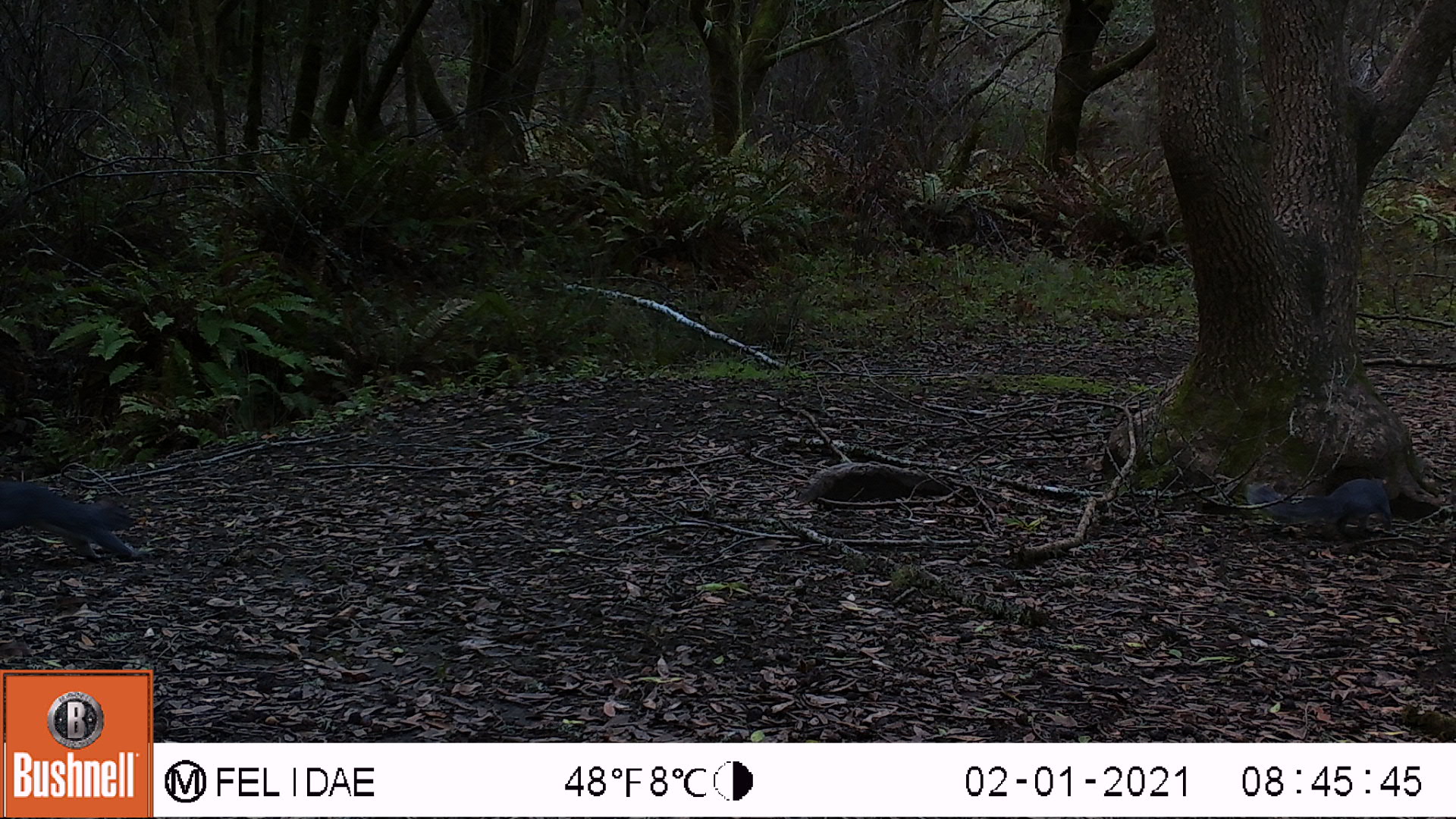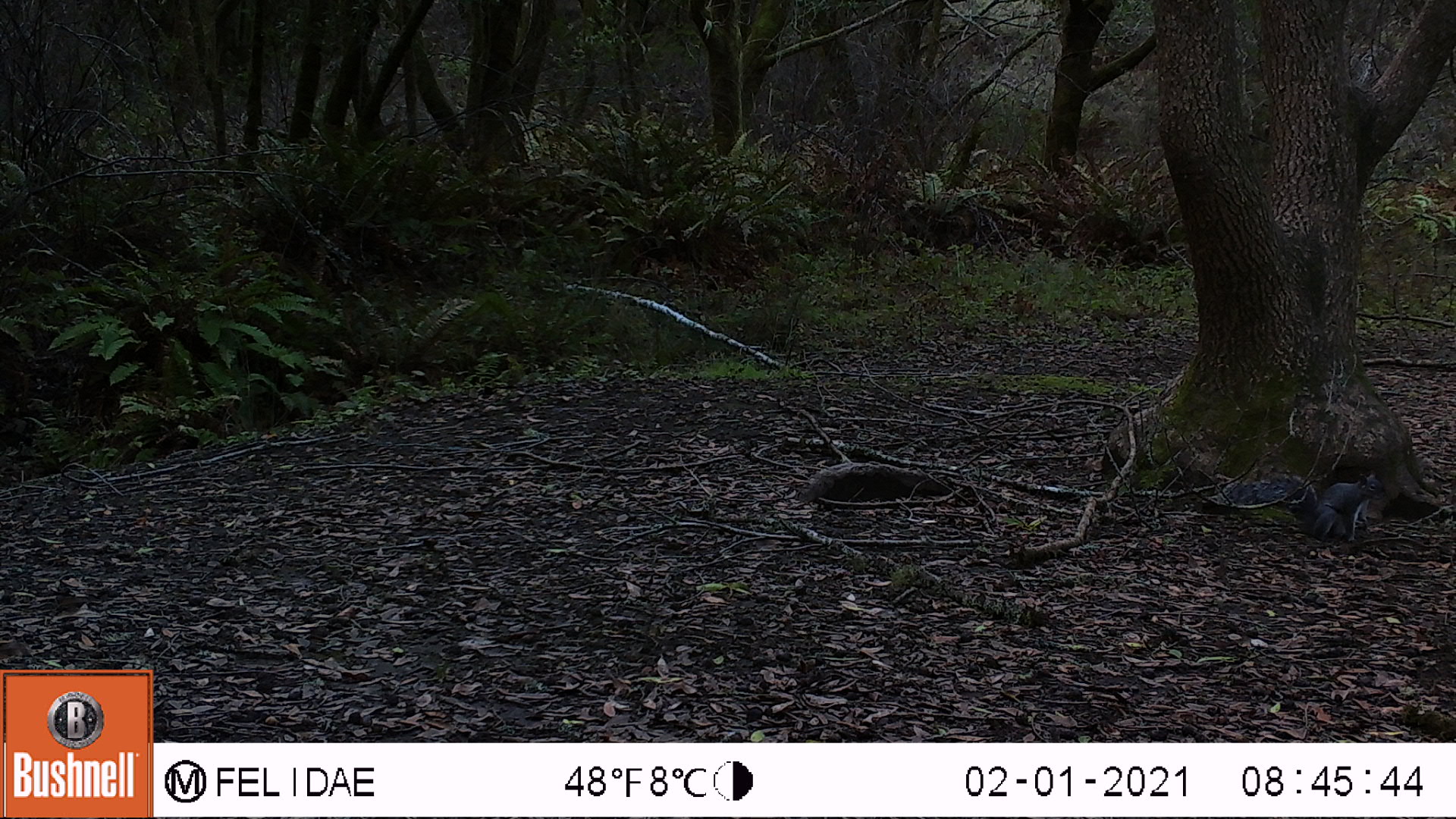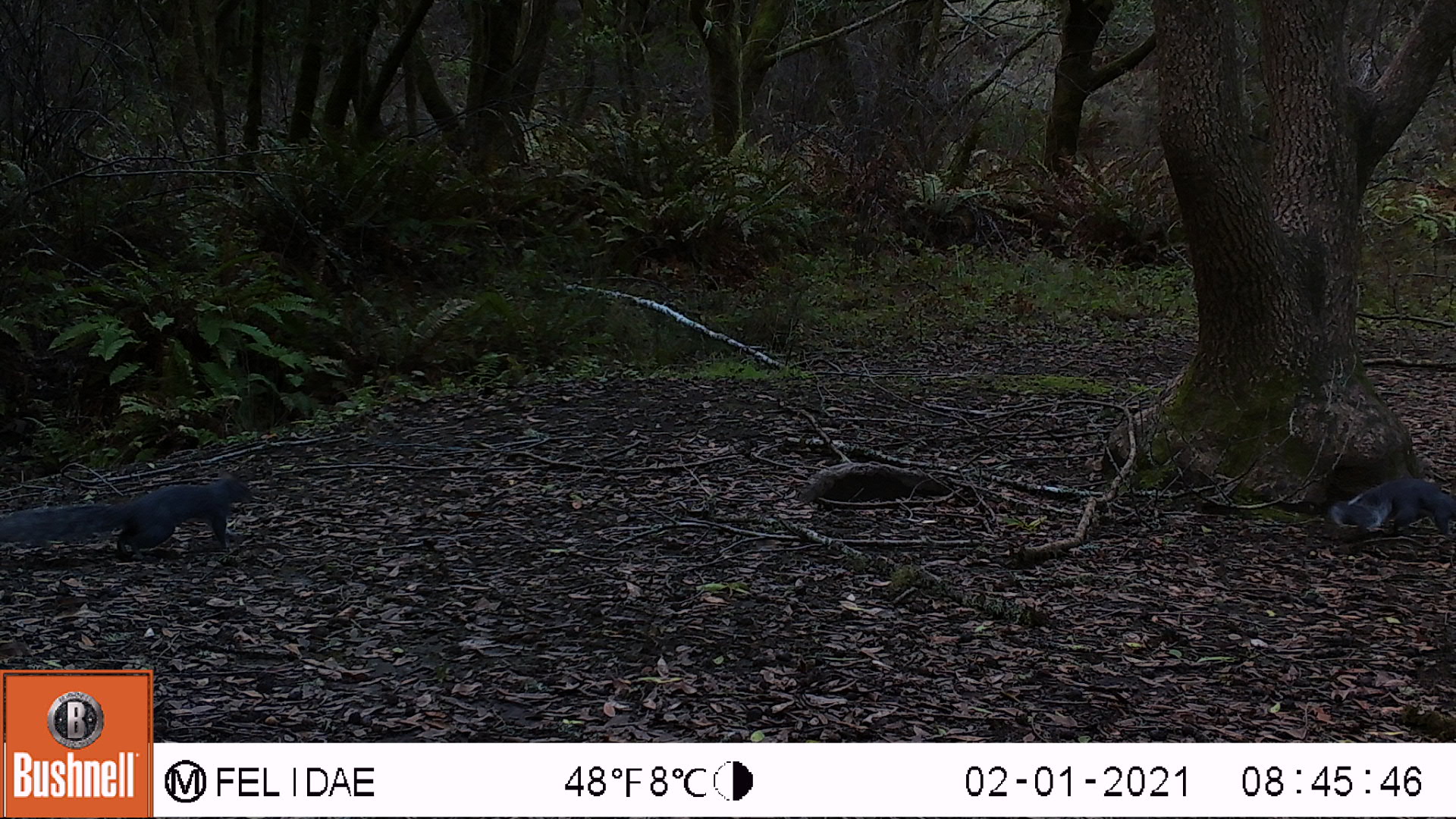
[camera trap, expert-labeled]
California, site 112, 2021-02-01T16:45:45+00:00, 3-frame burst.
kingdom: Animalia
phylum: Chordata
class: Mammalia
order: Rodentia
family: Sciuridae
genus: Sciurus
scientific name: Sciurus griseus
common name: western gray squirrel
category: western grey squirrel